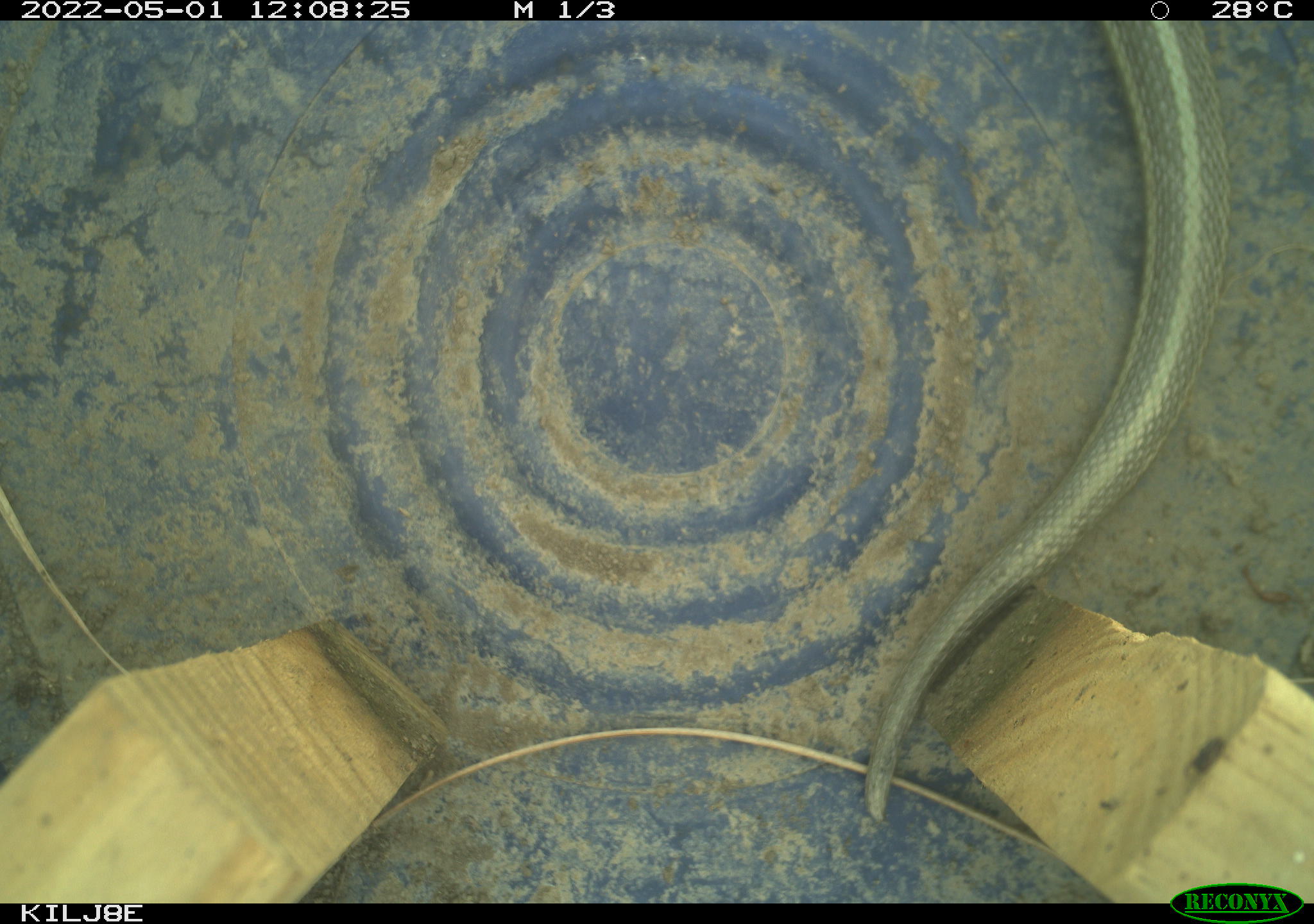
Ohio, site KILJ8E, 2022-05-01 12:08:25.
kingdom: Animalia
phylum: Chordata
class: Reptilia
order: Squamata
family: Colubridae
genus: Thamnophis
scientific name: Thamnophis sirtalis sirtalis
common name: eastern gartersnake